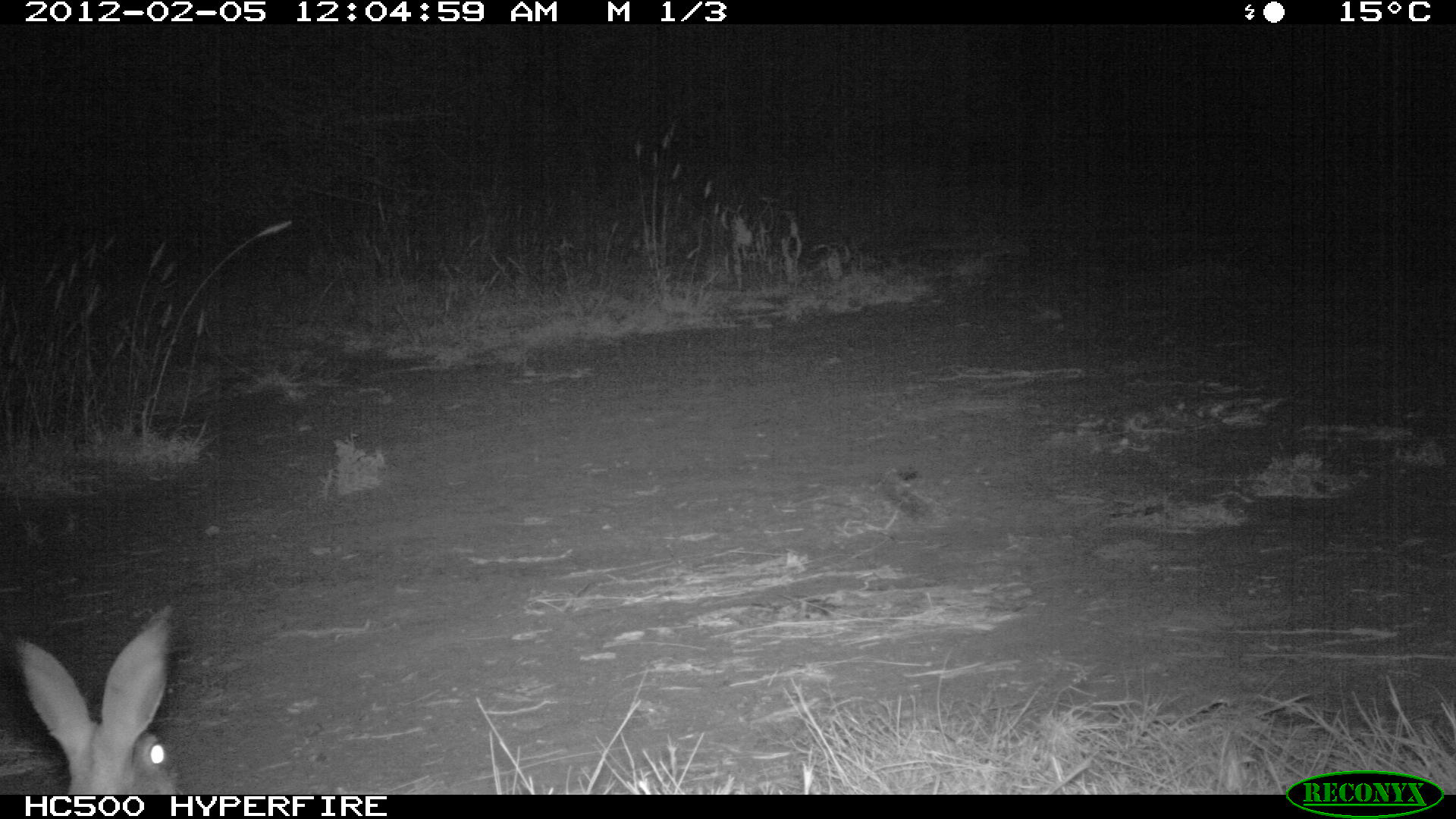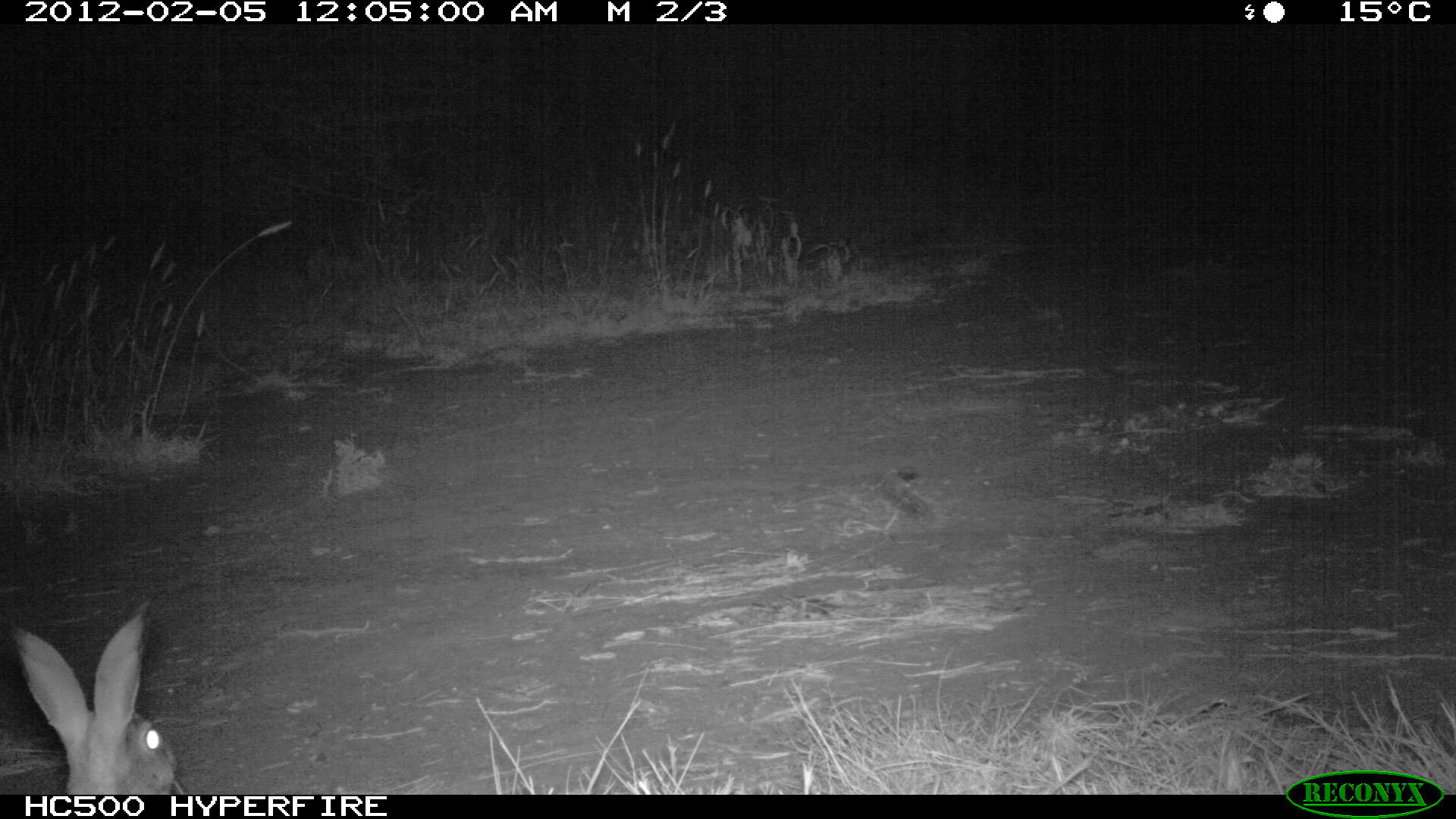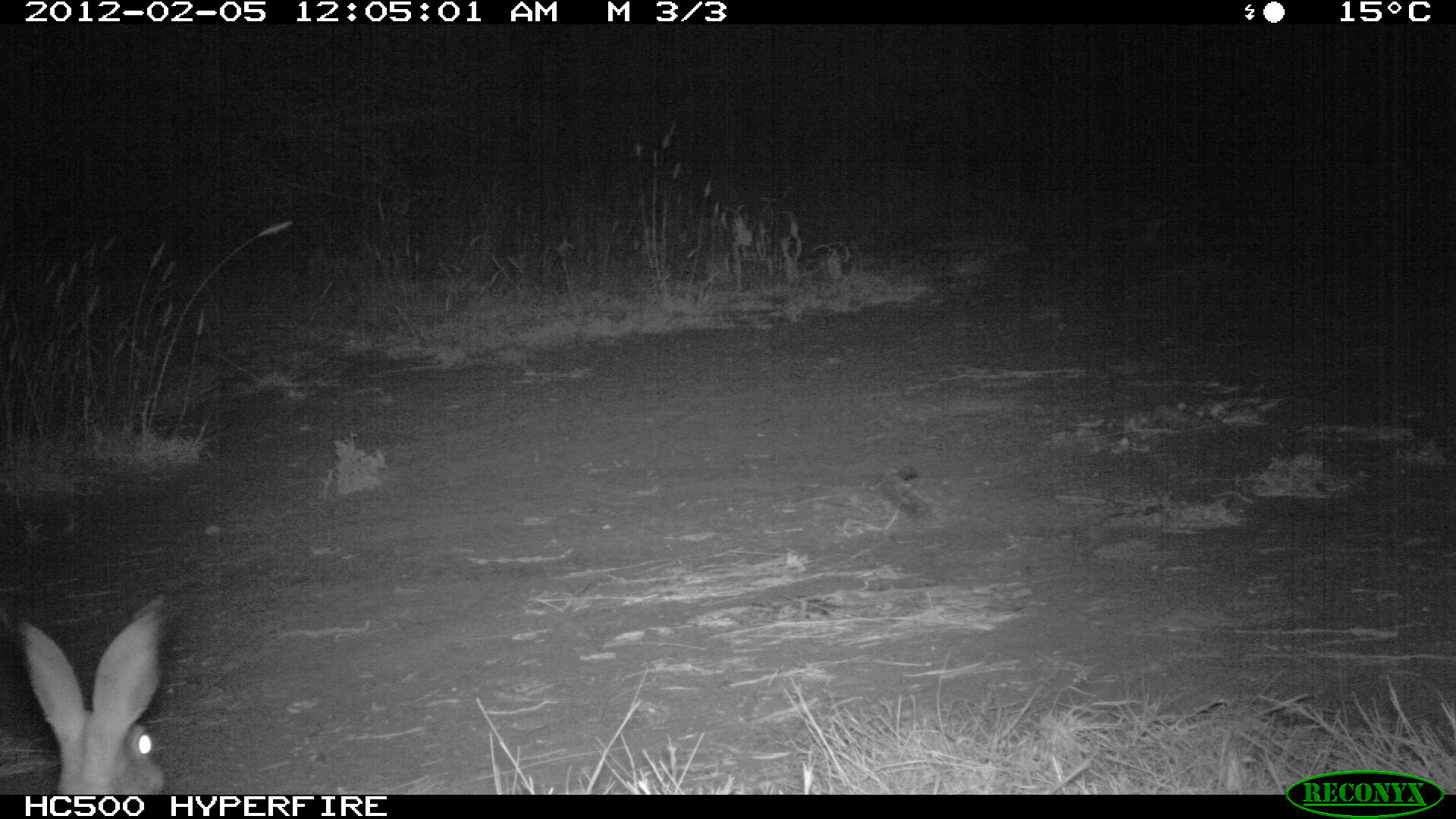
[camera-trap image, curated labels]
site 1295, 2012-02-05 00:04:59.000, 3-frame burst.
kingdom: Animalia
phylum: Chordata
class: Mammalia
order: Lagomorpha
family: Leporidae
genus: Lepus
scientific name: Lepus saxatilis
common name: scrub hare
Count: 1.